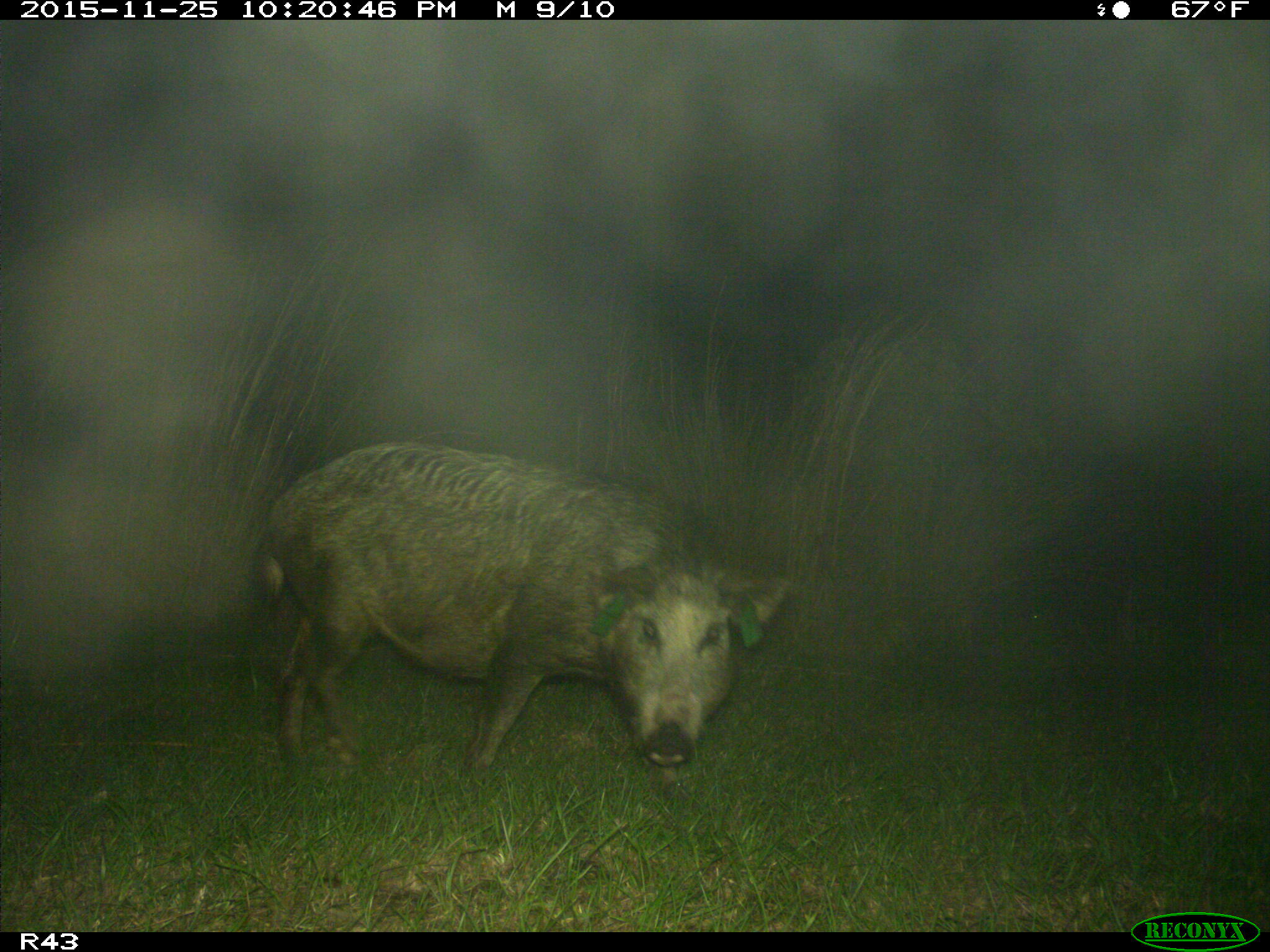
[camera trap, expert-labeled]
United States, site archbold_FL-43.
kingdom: Animalia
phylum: Chordata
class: Mammalia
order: Artiodactyla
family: Suidae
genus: Sus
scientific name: Sus scrofa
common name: wild boar